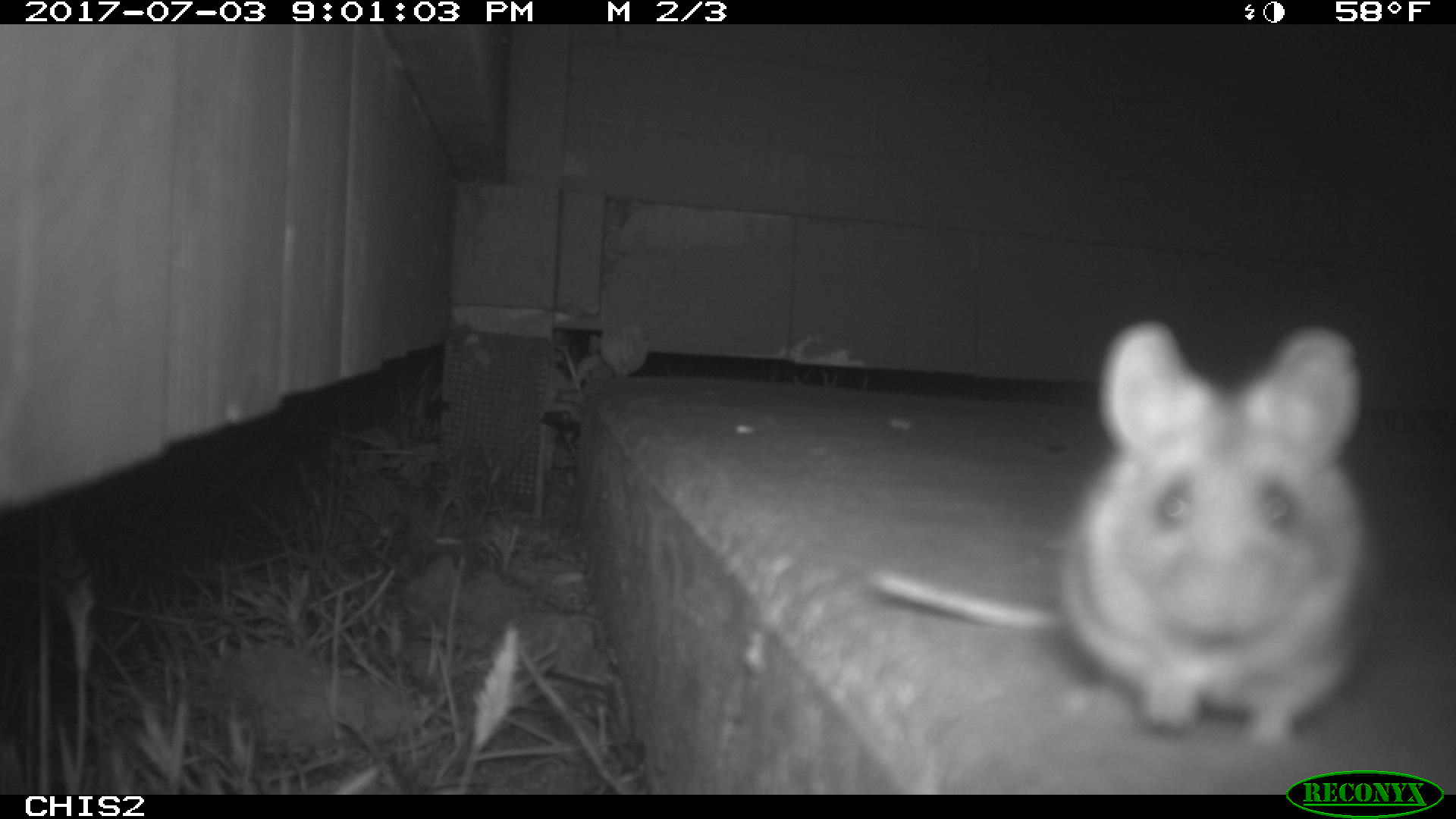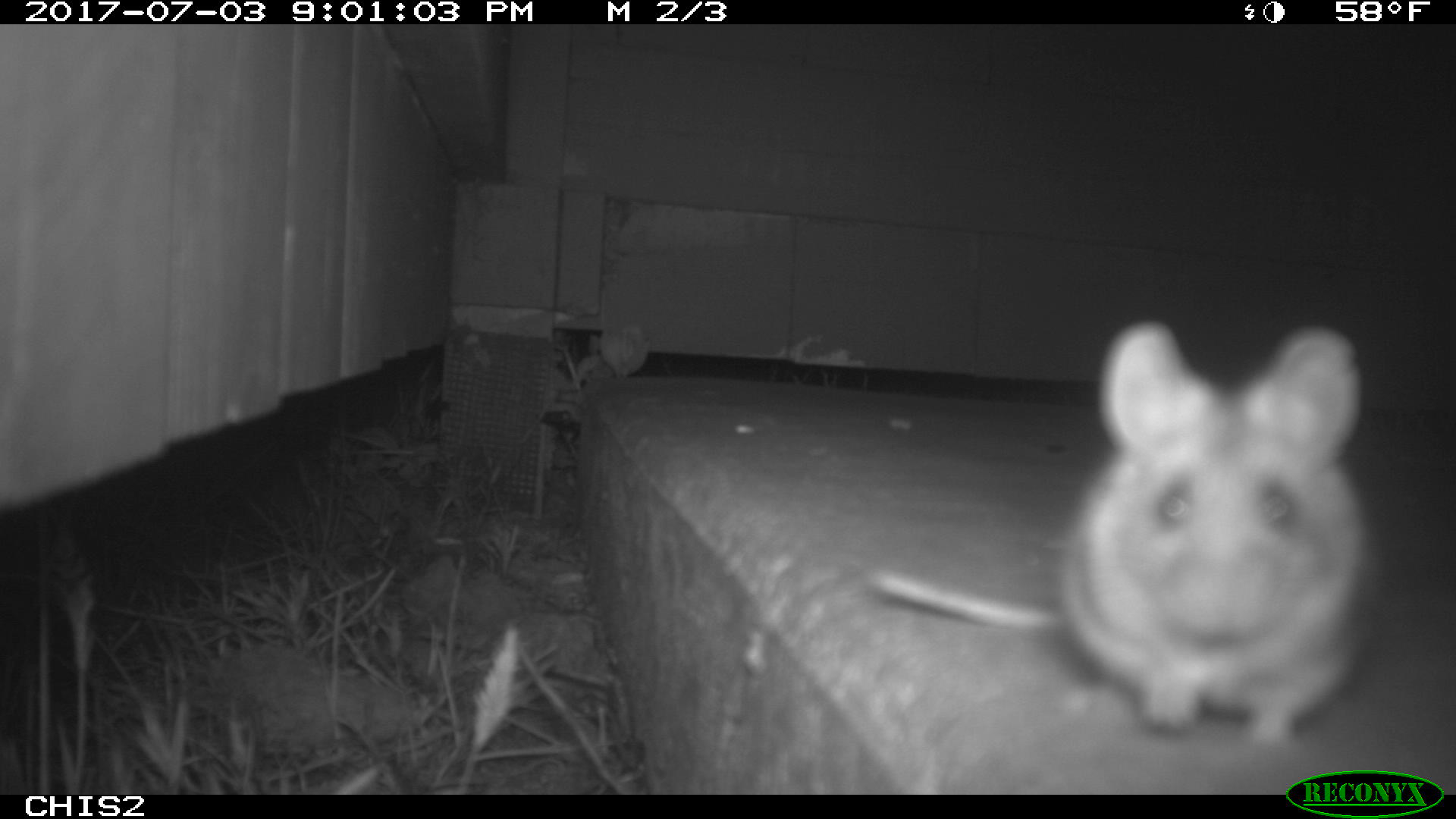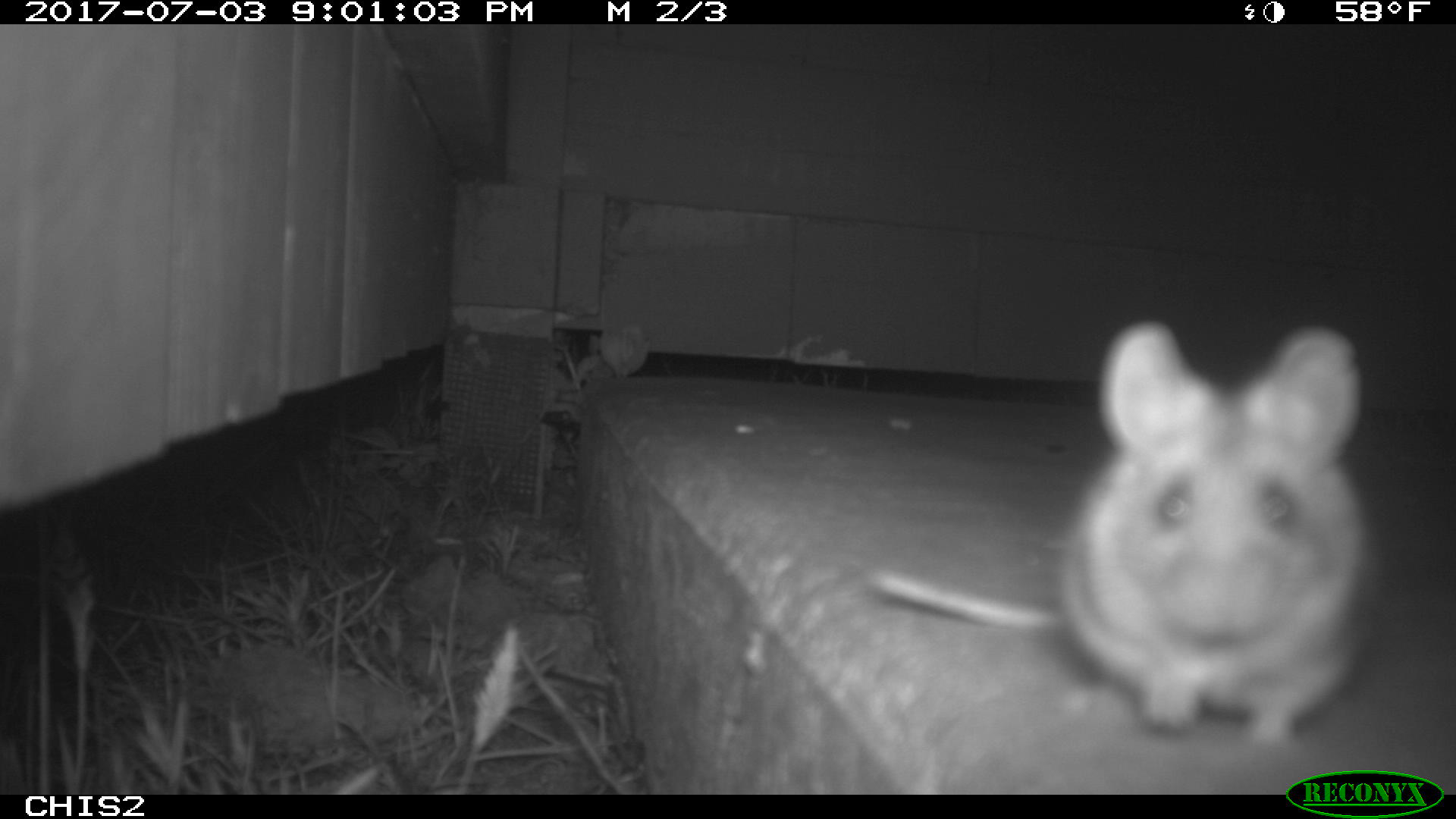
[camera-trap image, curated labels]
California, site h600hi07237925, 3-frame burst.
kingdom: Animalia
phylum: Chordata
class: Mammalia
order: Rodentia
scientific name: Rodentia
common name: rodent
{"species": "rodent (Rodentia)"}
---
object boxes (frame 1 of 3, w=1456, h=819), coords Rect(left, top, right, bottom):
rodent: Rect(864, 315, 1382, 749)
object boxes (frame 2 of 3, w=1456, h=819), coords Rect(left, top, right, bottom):
rodent: Rect(871, 319, 1378, 752)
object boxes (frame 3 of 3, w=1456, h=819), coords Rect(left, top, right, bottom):
rodent: Rect(871, 320, 1379, 748)